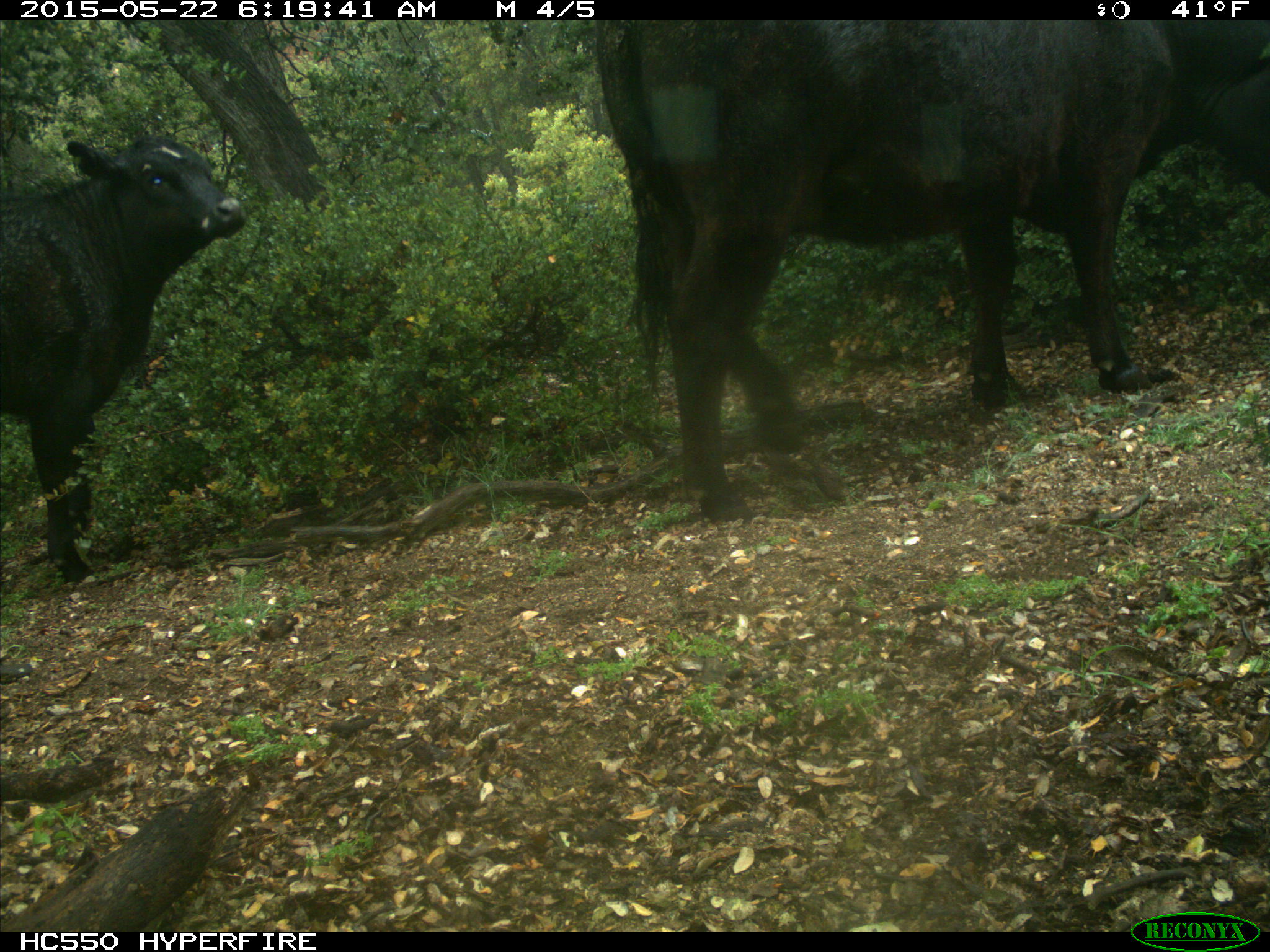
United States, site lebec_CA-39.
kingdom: Animalia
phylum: Chordata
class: Mammalia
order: Artiodactyla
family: Bovidae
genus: Bos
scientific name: Bos taurus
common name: domestic cow